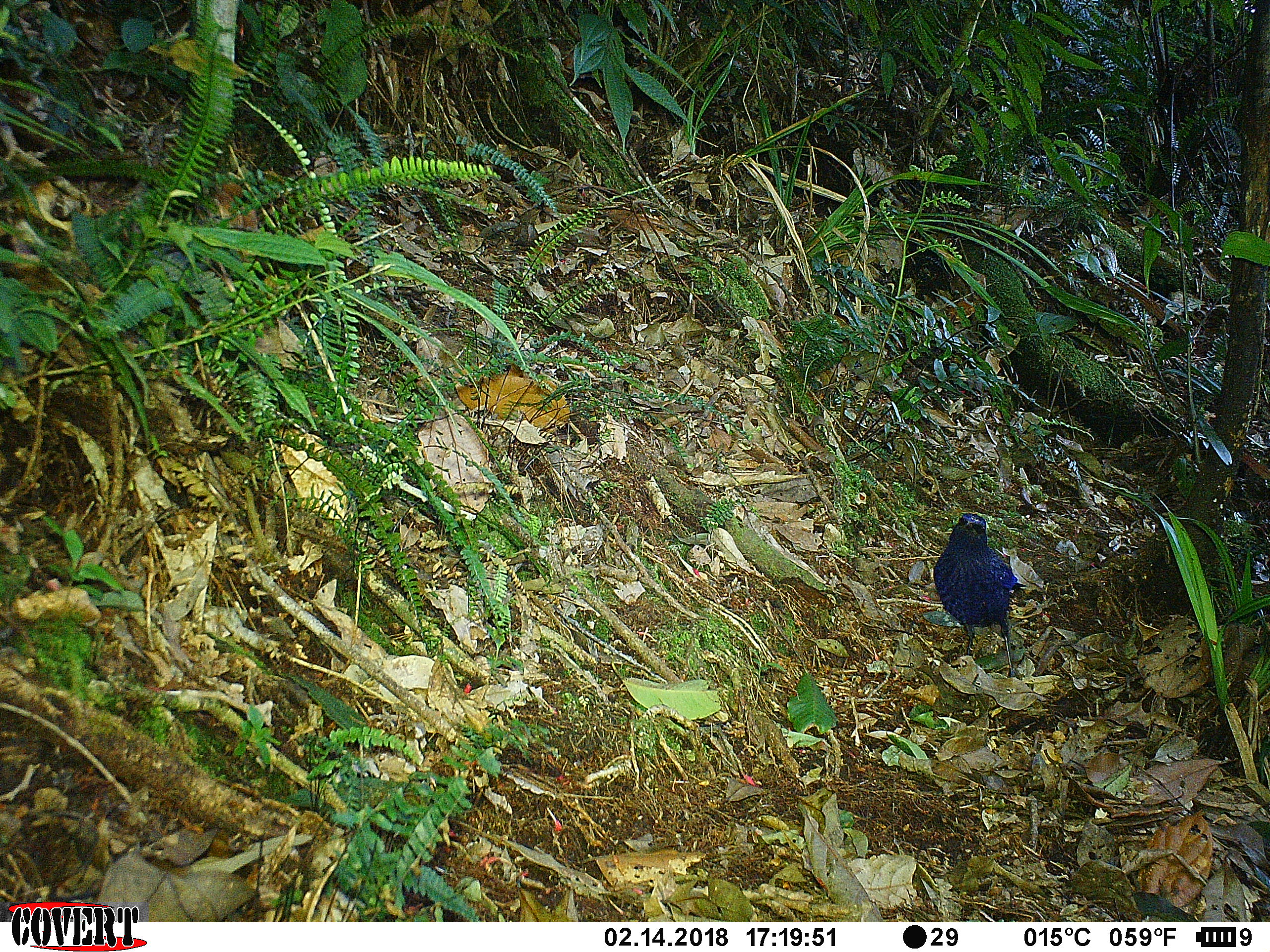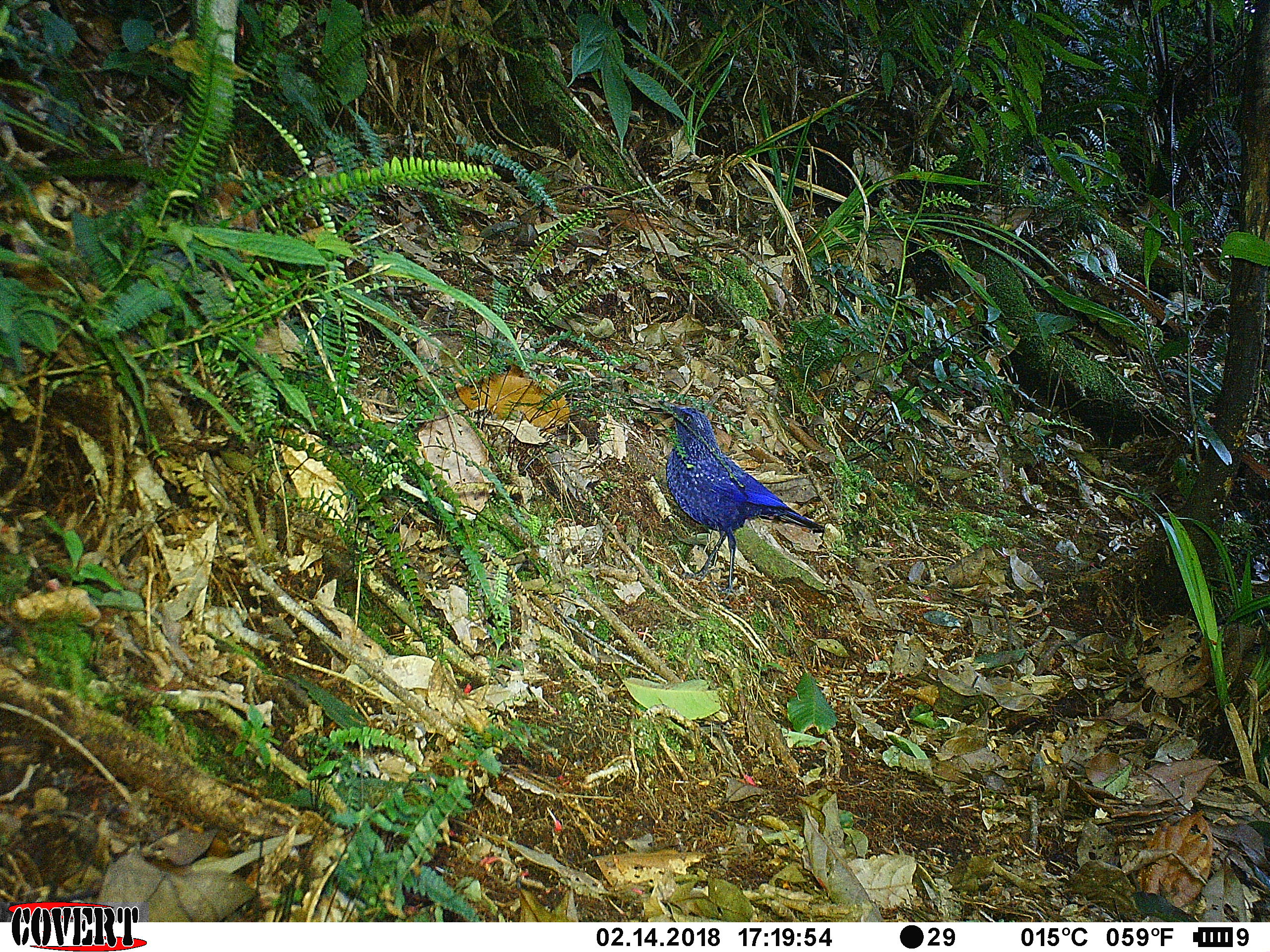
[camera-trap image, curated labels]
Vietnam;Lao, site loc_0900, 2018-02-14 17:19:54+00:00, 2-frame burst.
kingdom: Animalia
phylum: Chordata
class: Aves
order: Passeriformes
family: Muscicapidae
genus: Myophonus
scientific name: Myophonus caeruleus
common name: blue whistling thrush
Blue whistling thrush (Myophonus caeruleus). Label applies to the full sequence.